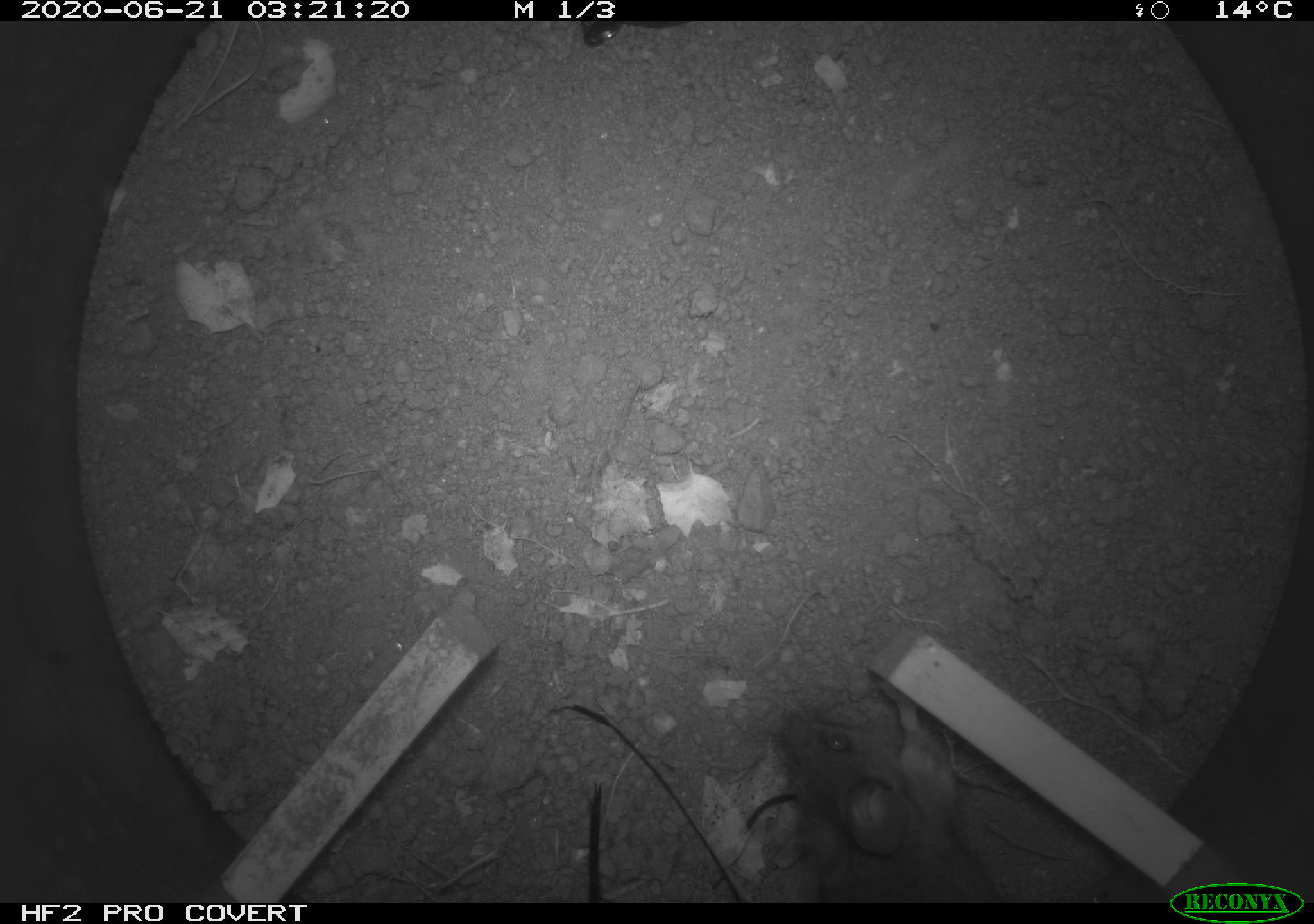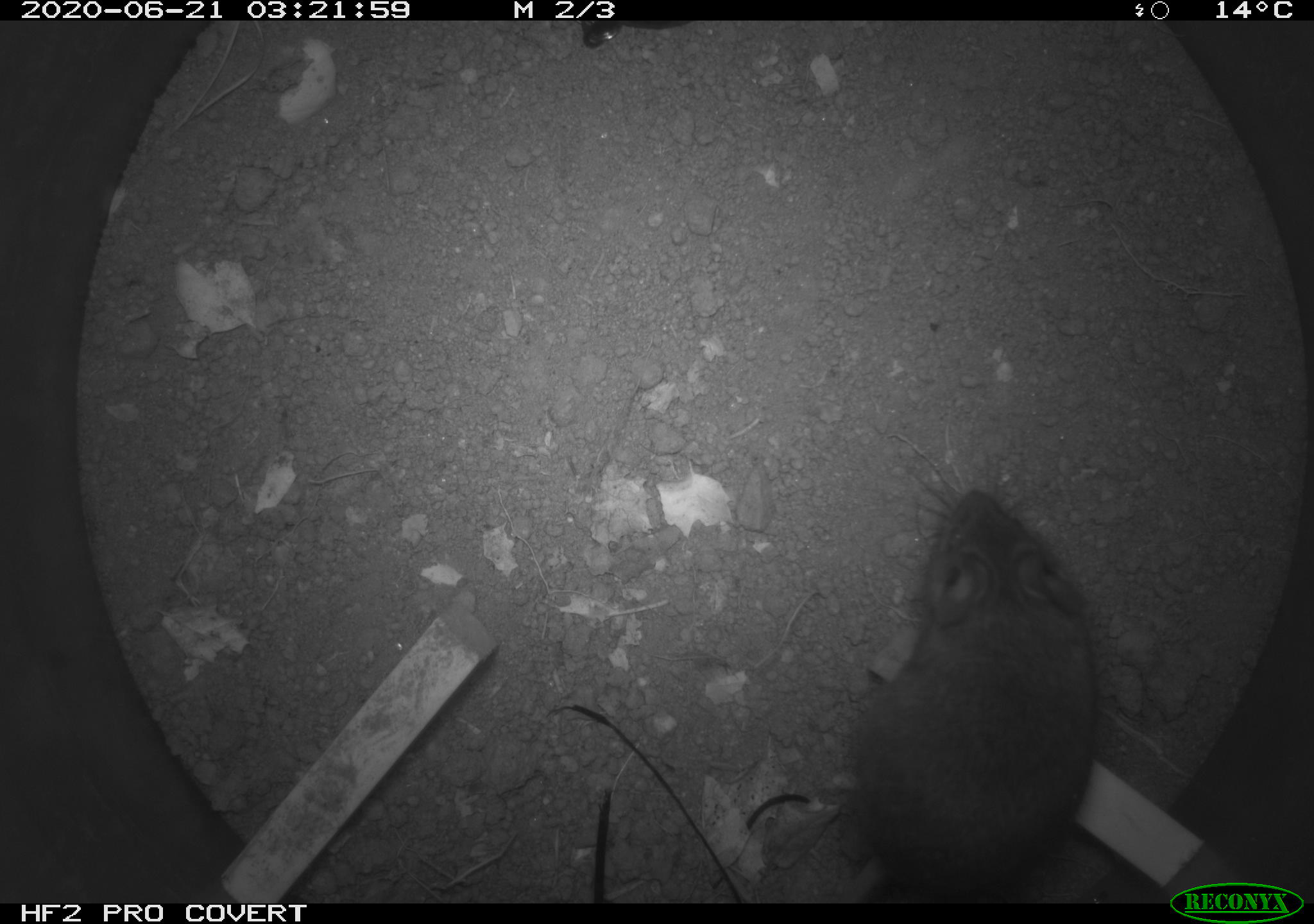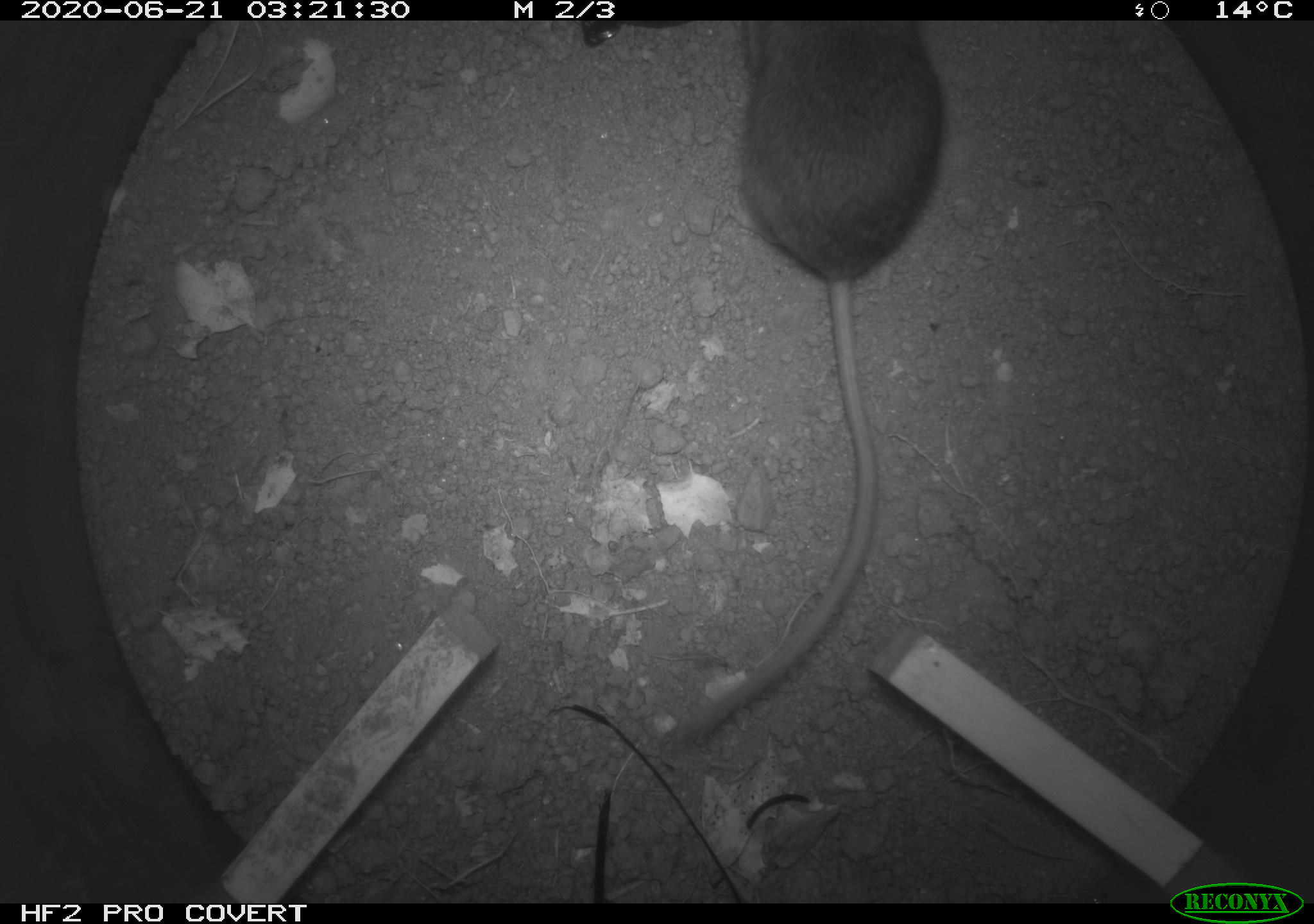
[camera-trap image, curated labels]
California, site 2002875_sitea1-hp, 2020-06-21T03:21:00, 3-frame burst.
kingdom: Animalia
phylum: Chordata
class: Mammalia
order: Rodentia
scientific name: Rodentia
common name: mouse species